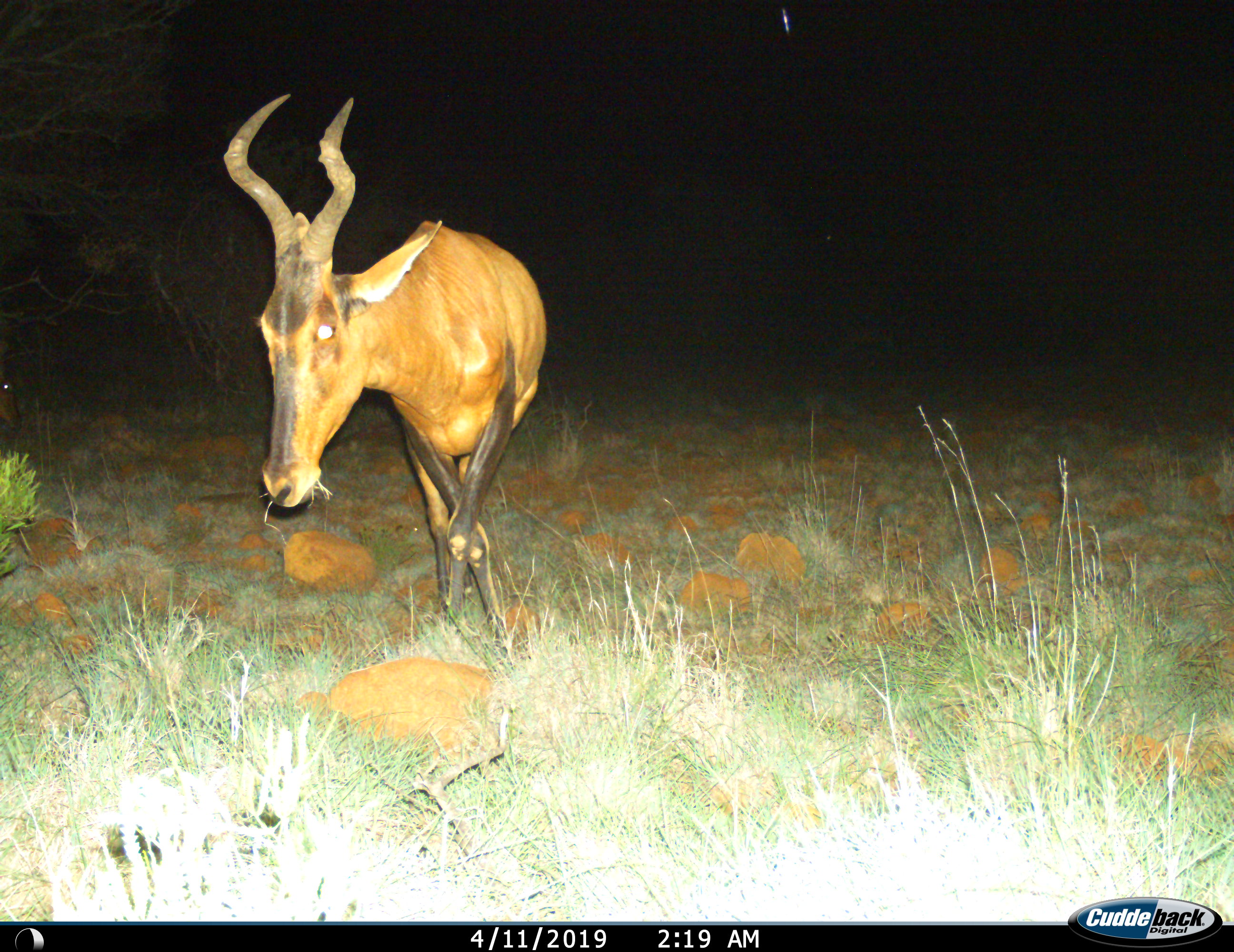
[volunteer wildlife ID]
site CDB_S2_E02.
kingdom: Animalia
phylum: Chordata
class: Mammalia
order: Artiodactyla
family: Bovidae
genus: Alcelaphus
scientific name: Alcelaphus buselaphus caama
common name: red hartebeest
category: hartebeestred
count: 1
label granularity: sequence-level